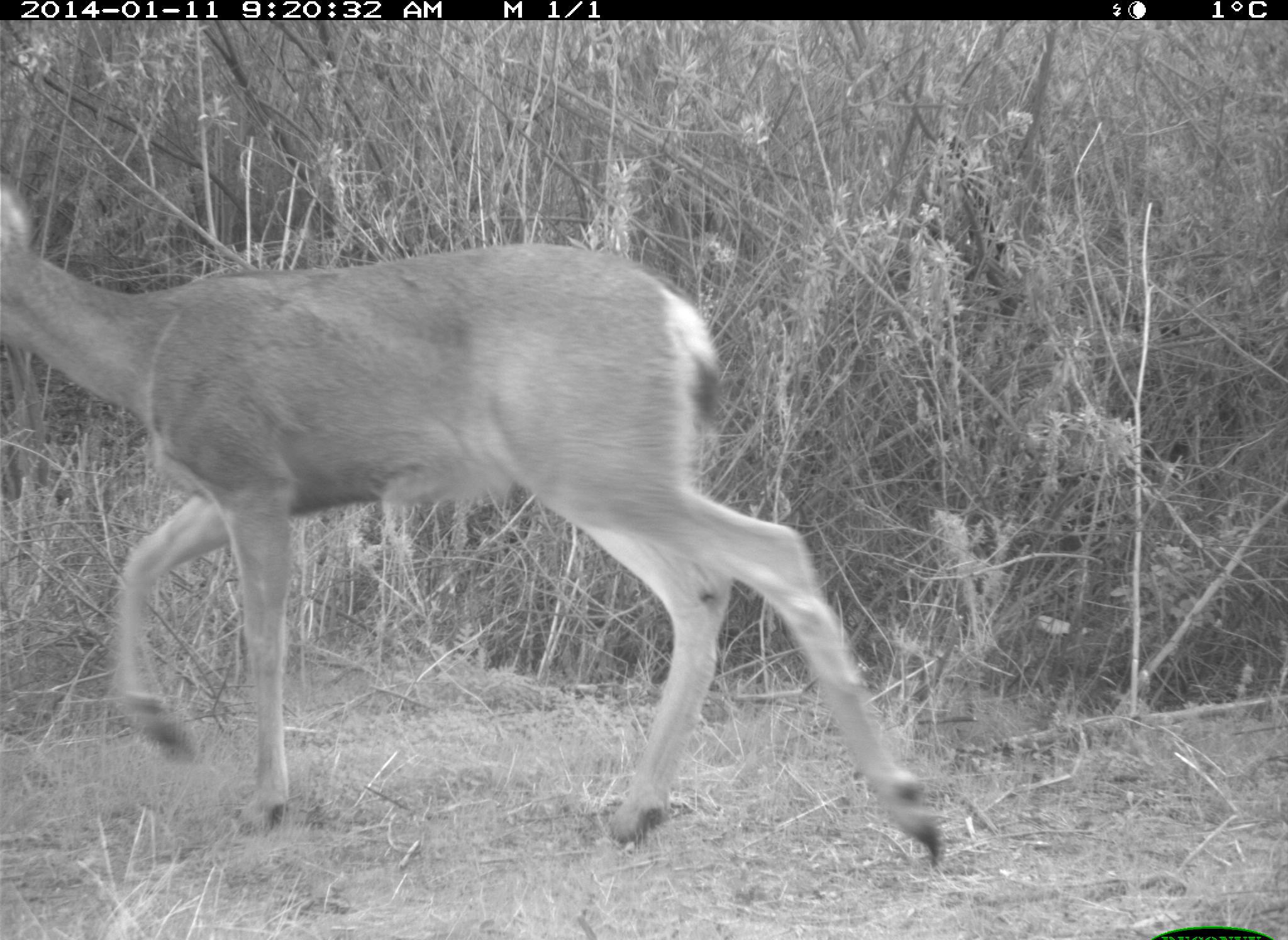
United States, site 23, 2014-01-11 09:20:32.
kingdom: Animalia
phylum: Chordata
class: Mammalia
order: Artiodactyla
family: Cervidae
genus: Odocoileus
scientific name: Odocoileus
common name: deer